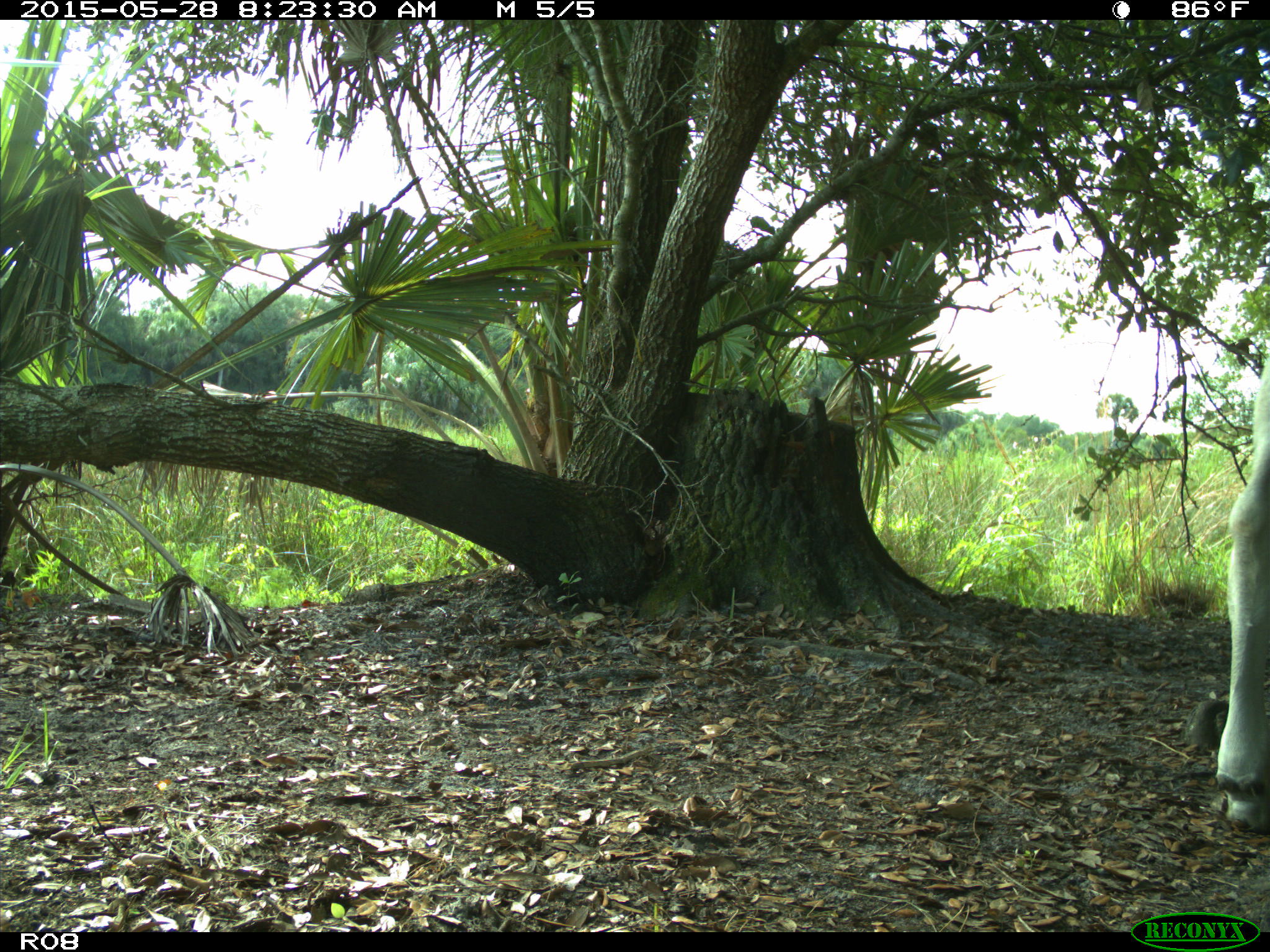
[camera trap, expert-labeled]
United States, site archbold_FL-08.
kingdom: Animalia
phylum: Chordata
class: Mammalia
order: Artiodactyla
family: Bovidae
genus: Bos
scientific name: Bos taurus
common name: domestic cow